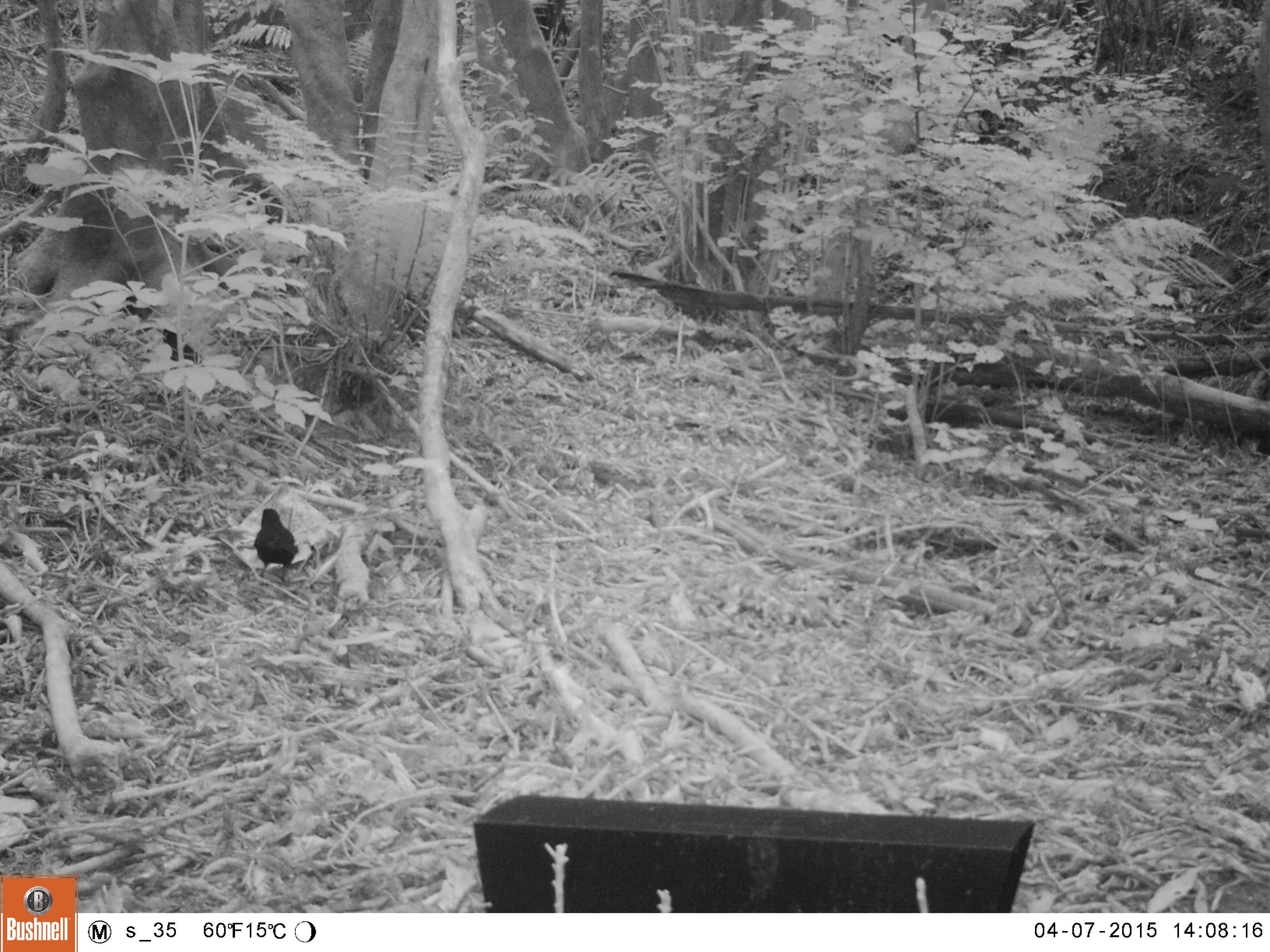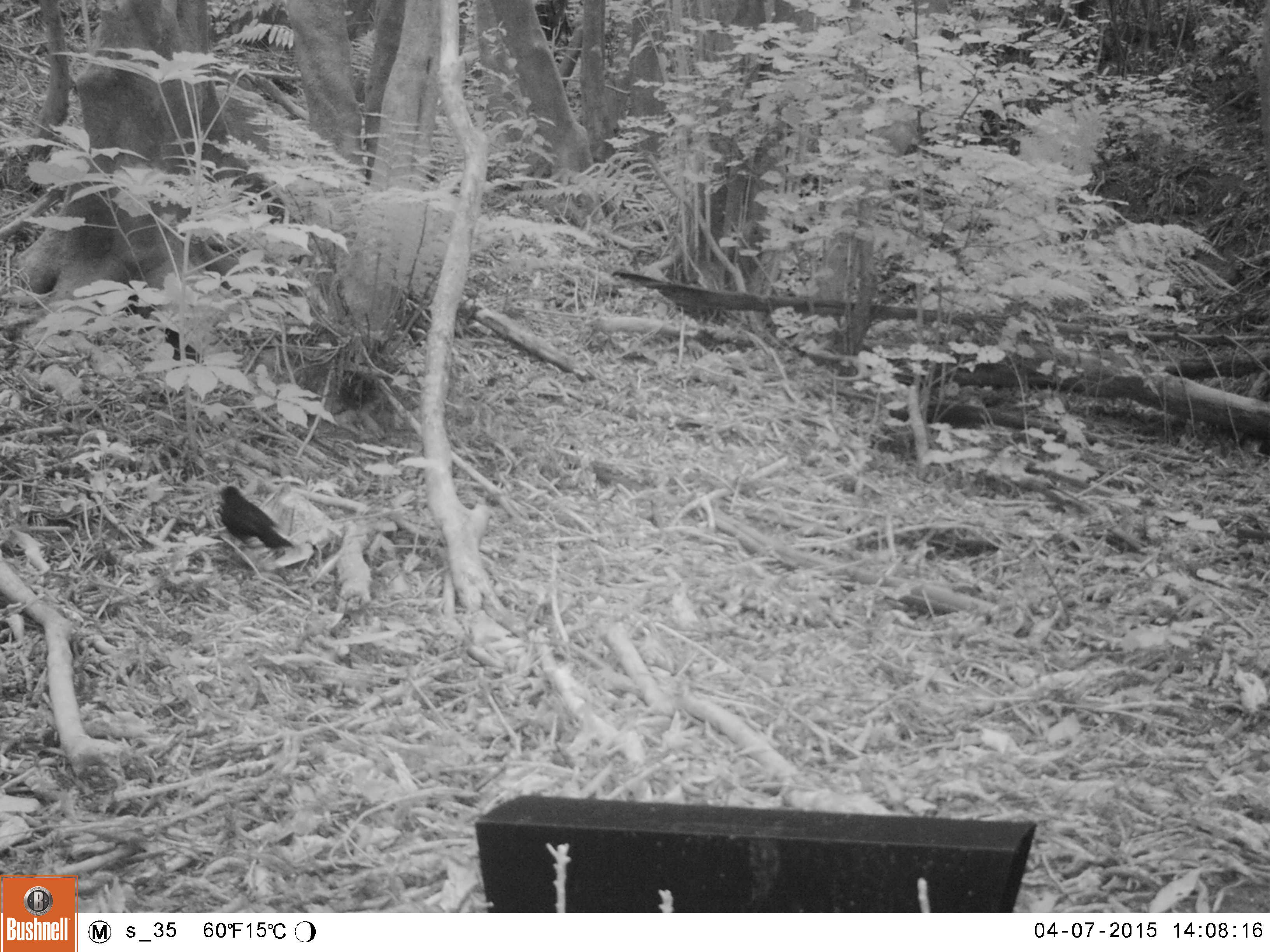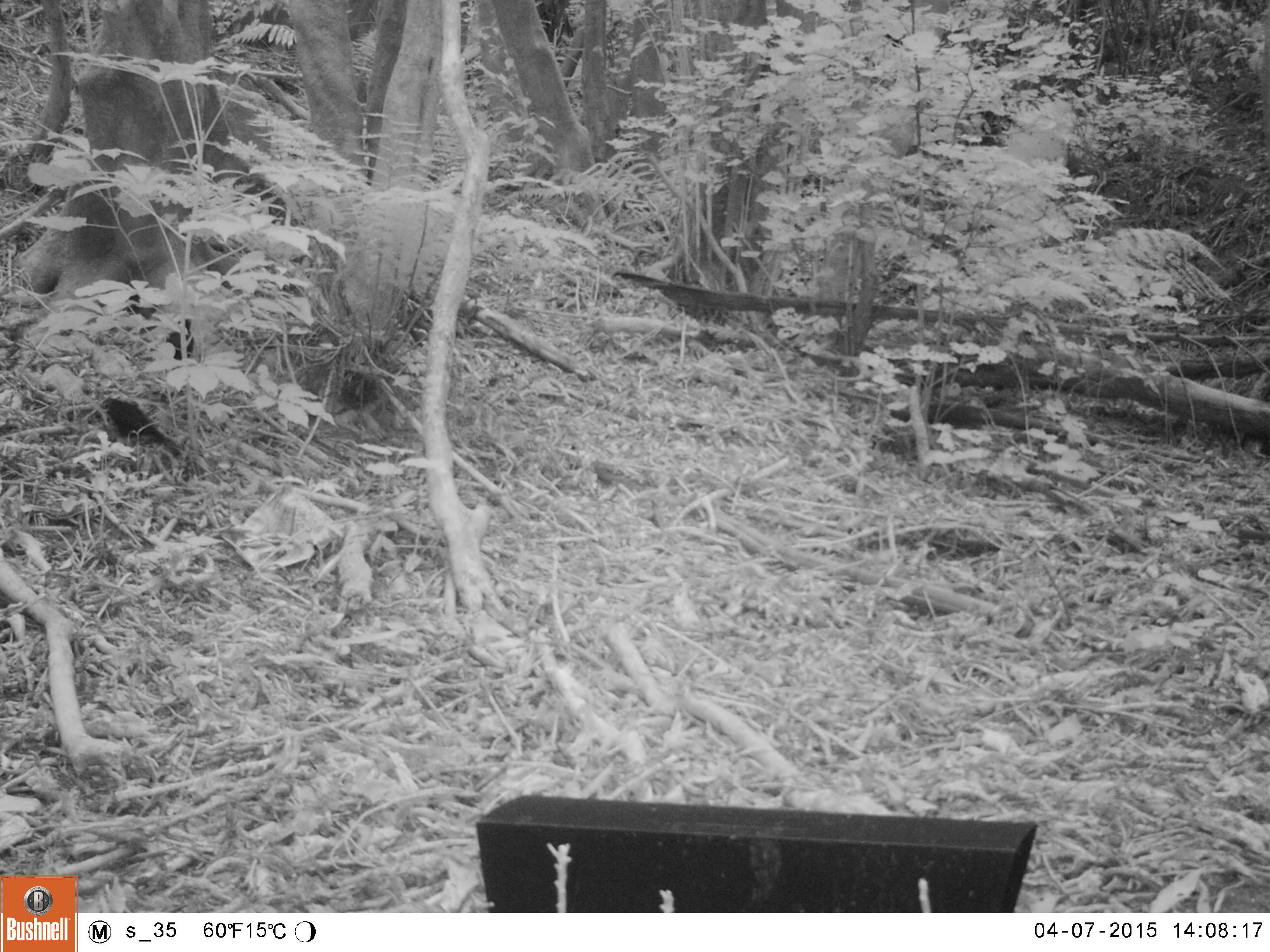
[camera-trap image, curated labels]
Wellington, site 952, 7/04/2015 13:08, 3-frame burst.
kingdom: Animalia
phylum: Chordata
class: Aves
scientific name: Aves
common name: bird